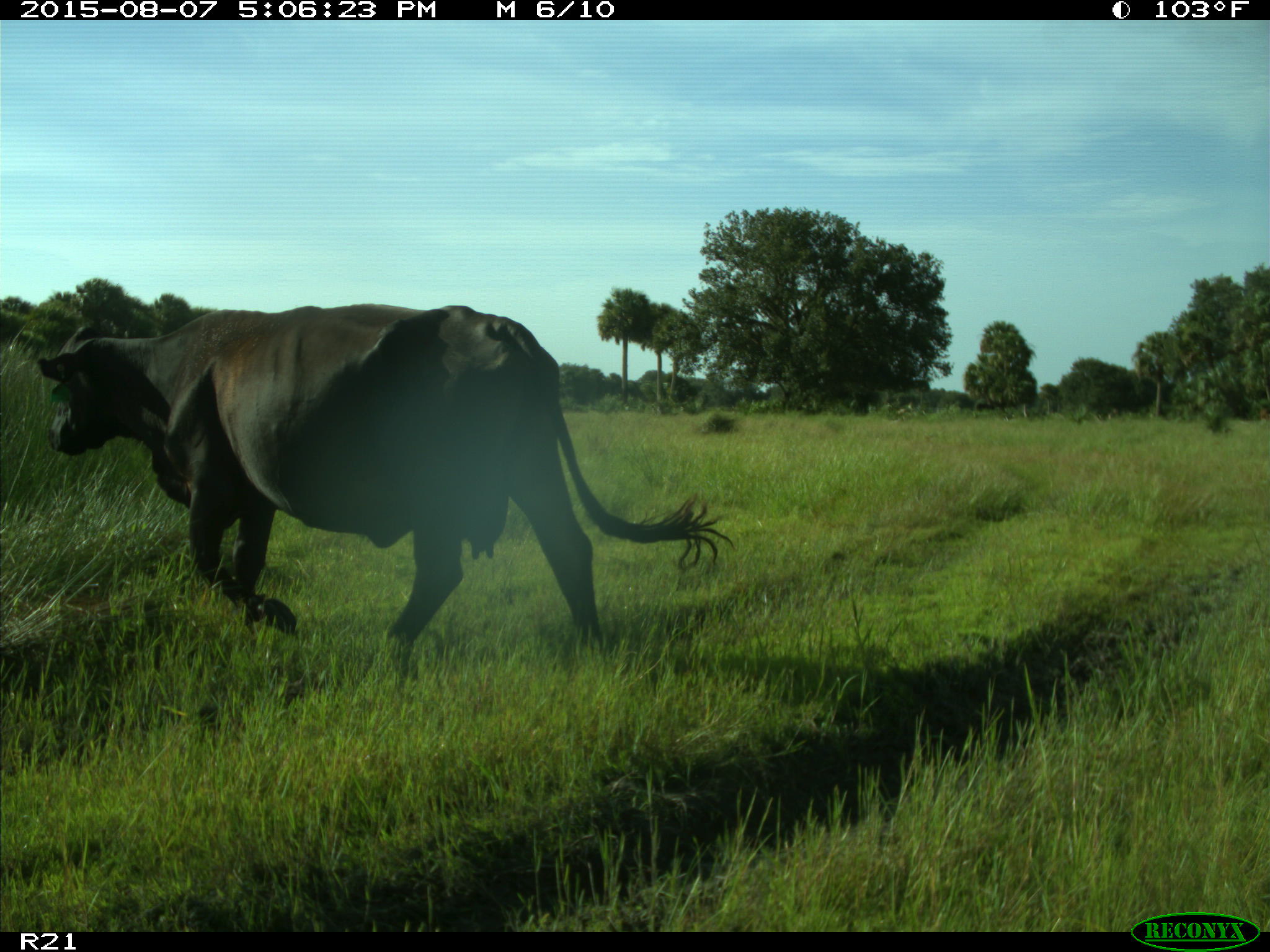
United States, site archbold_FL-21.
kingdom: Animalia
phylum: Chordata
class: Mammalia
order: Artiodactyla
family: Bovidae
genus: Bos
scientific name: Bos taurus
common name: domestic cow